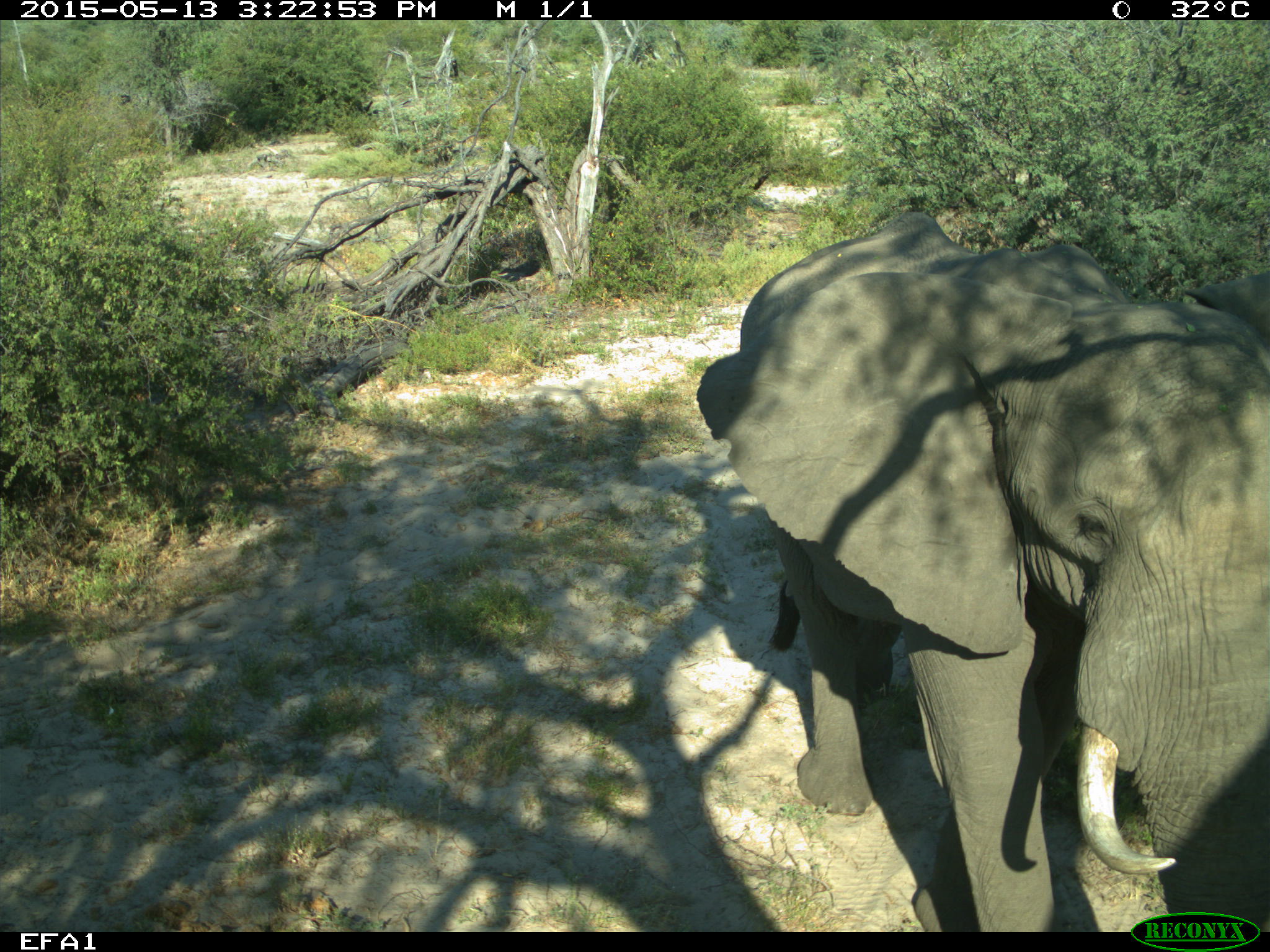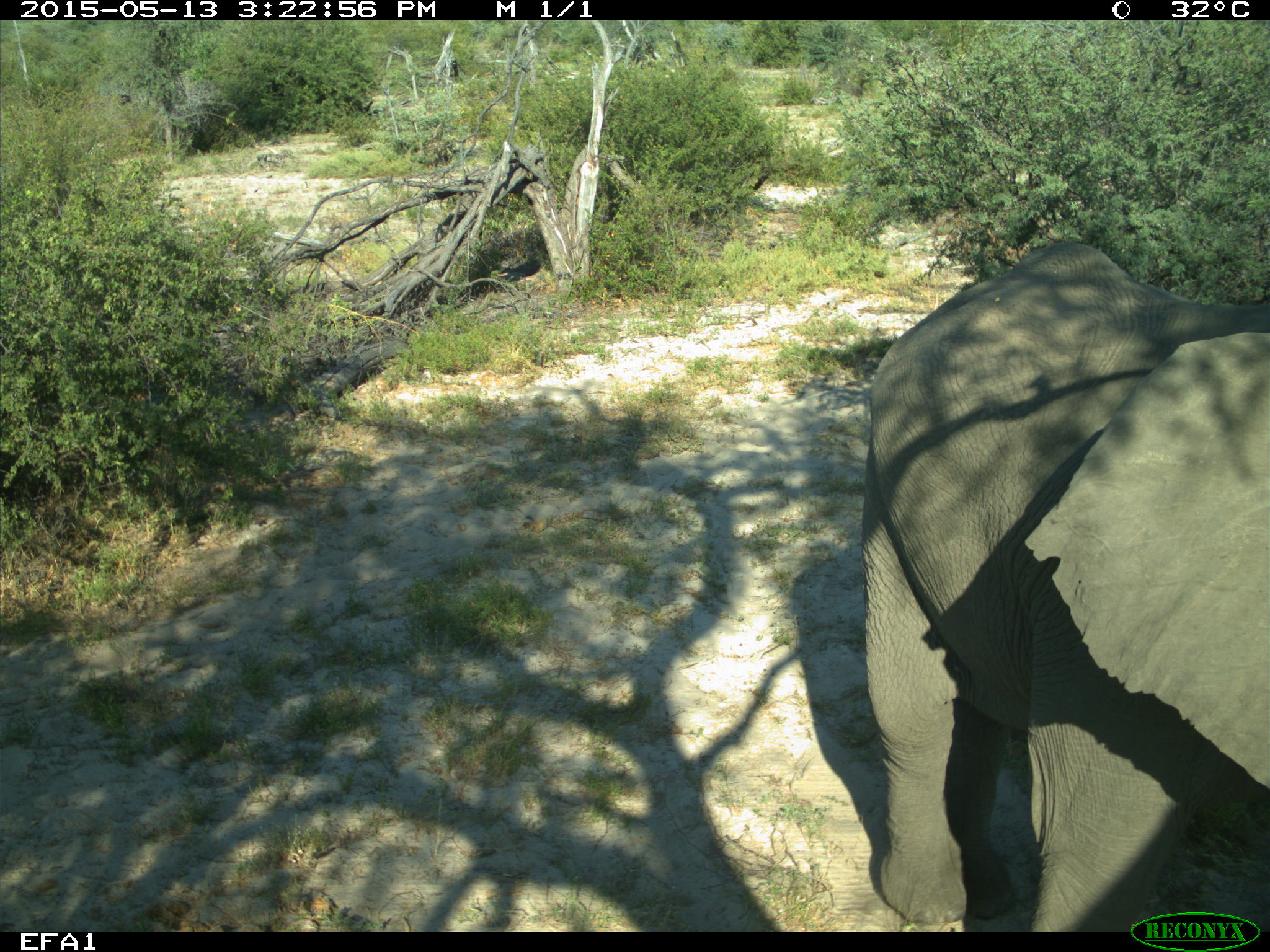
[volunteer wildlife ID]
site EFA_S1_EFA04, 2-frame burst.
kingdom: Animalia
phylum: Chordata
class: Mammalia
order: Proboscidea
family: Elephantidae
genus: Loxodonta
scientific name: Loxodonta africana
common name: african bush elephant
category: elephant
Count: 1.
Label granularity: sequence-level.